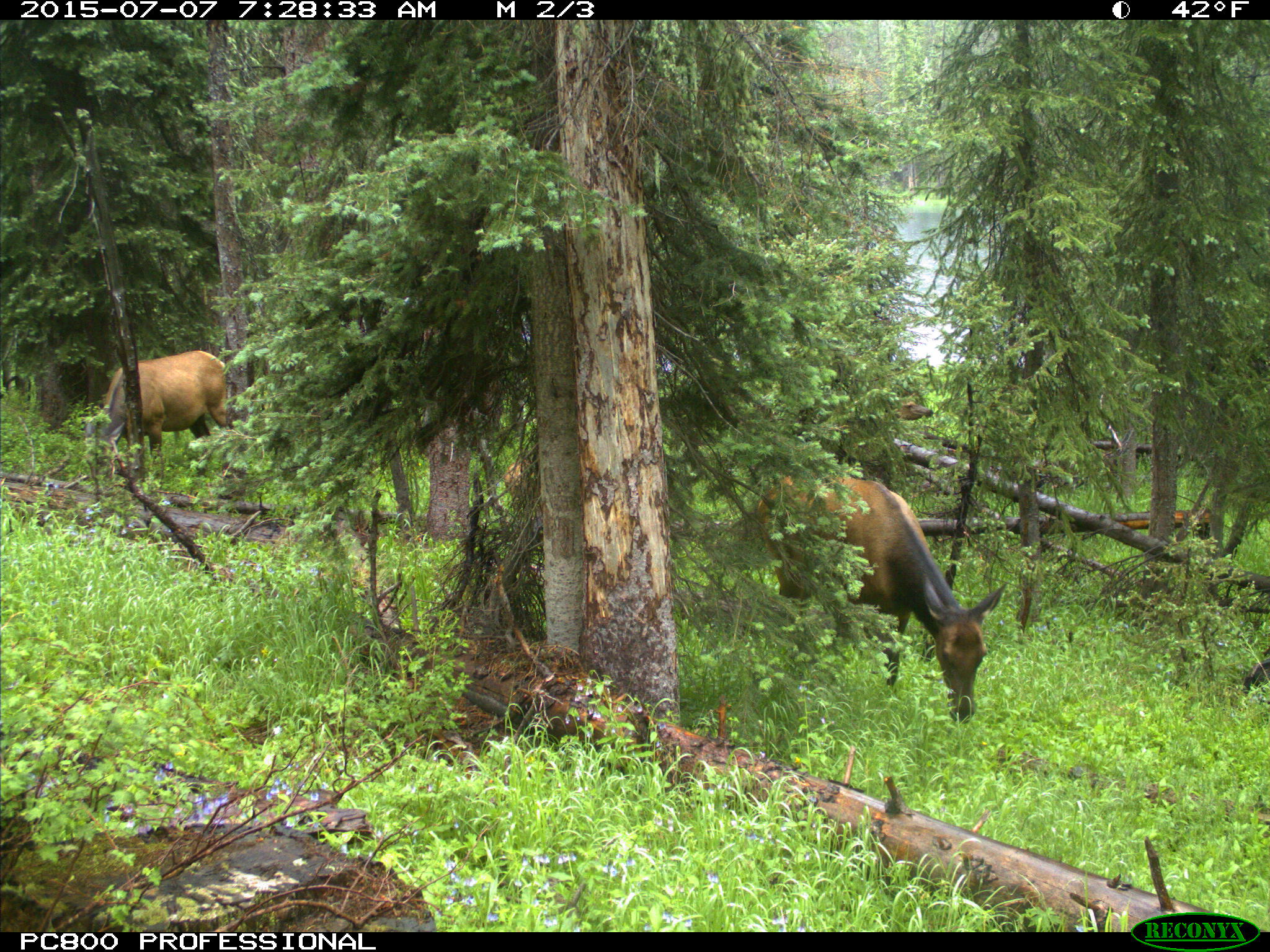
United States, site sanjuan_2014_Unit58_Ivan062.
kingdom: Animalia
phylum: Chordata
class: Mammalia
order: Artiodactyla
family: Cervidae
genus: Cervus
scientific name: Cervus elaphus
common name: red deer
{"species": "Cervus elaphus (red deer)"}